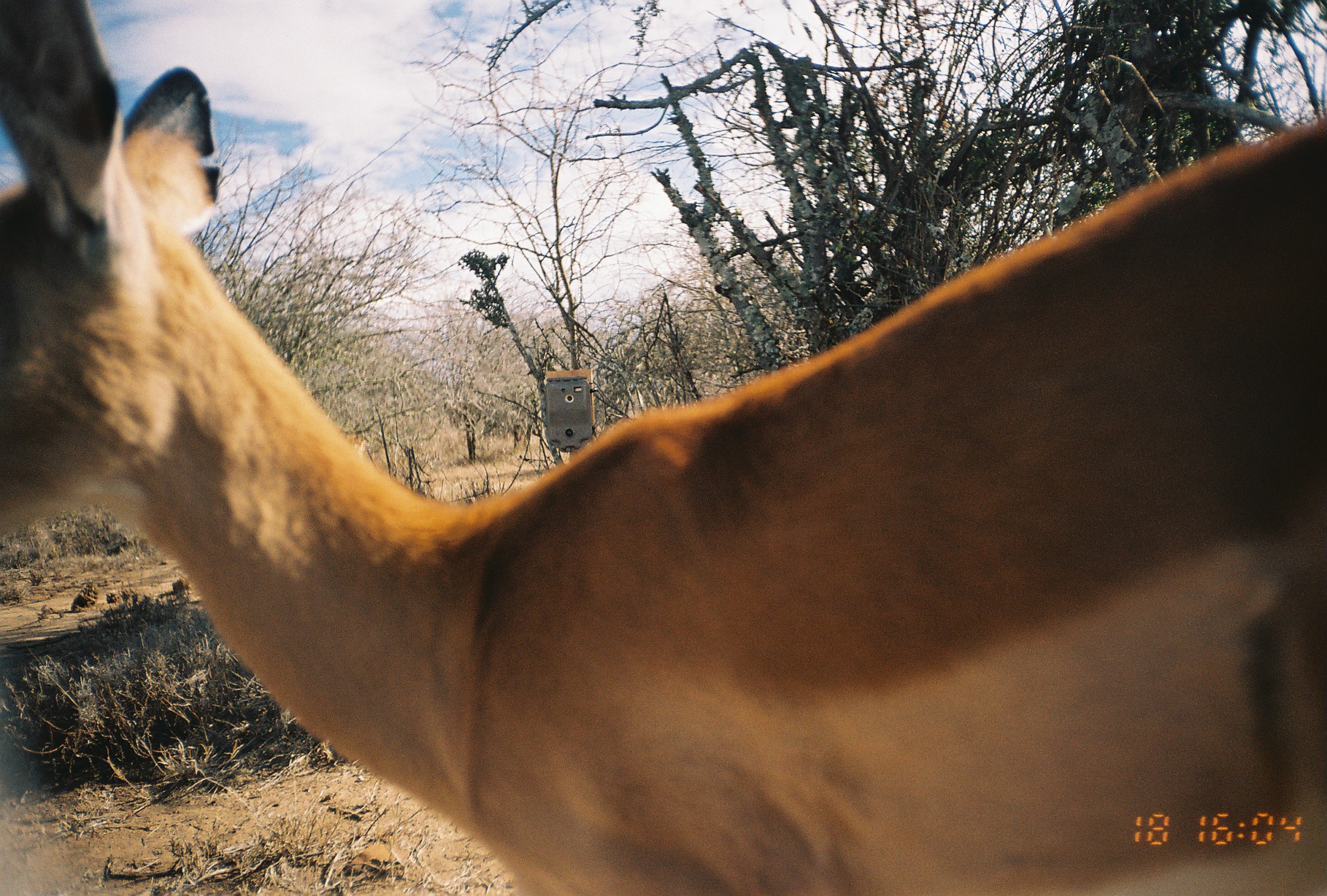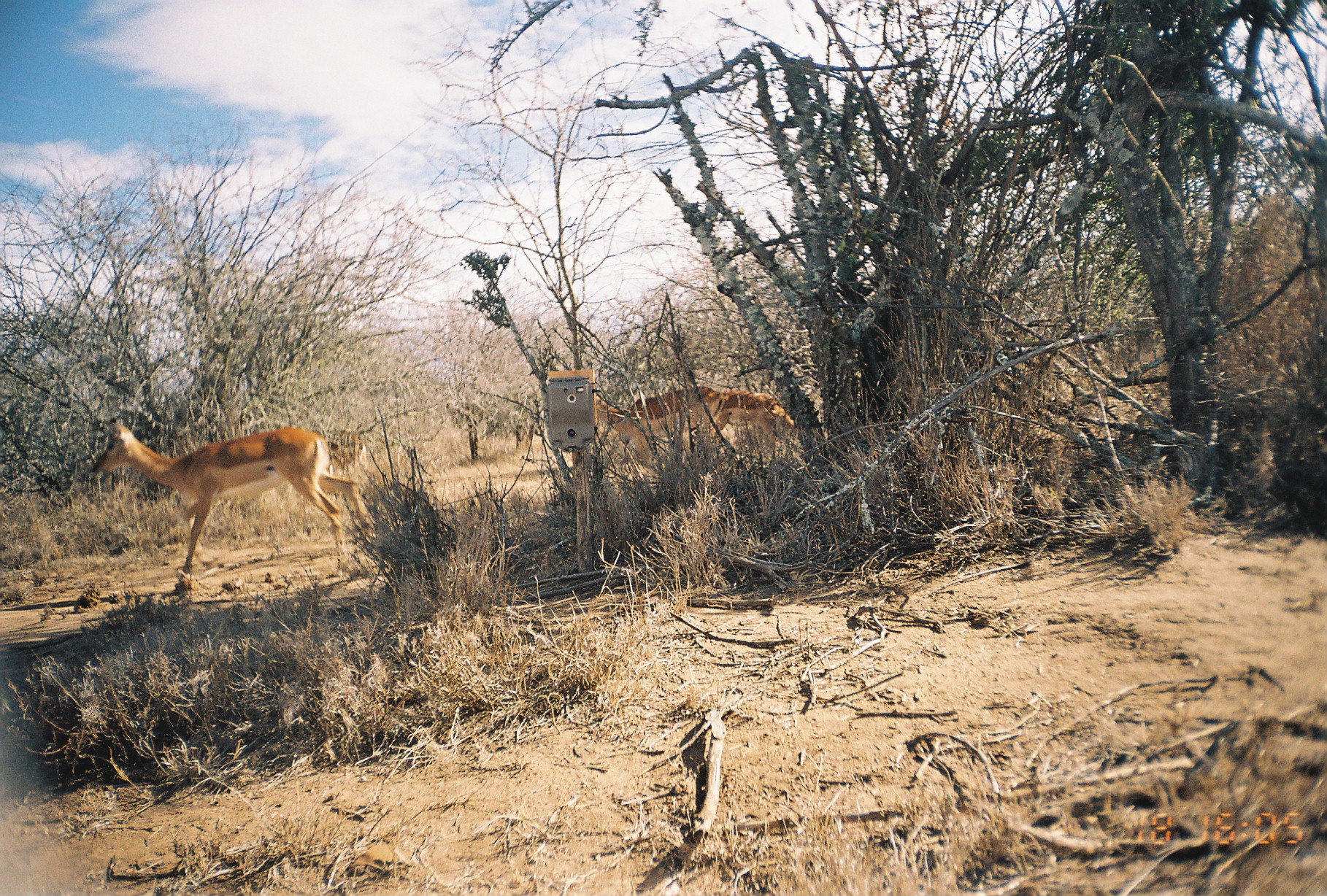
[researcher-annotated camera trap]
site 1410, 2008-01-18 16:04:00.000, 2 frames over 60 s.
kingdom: Animalia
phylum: Chordata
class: Mammalia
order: Artiodactyla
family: Bovidae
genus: Aepyceros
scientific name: Aepyceros melampus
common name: impala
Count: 1.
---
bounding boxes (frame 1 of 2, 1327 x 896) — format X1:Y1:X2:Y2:
aepyceros melampus: 0:0:1323:896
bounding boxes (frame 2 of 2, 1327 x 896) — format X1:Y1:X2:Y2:
aepyceros melampus: 89:421:377:593; 594:385:798:477; 179:397:181:401